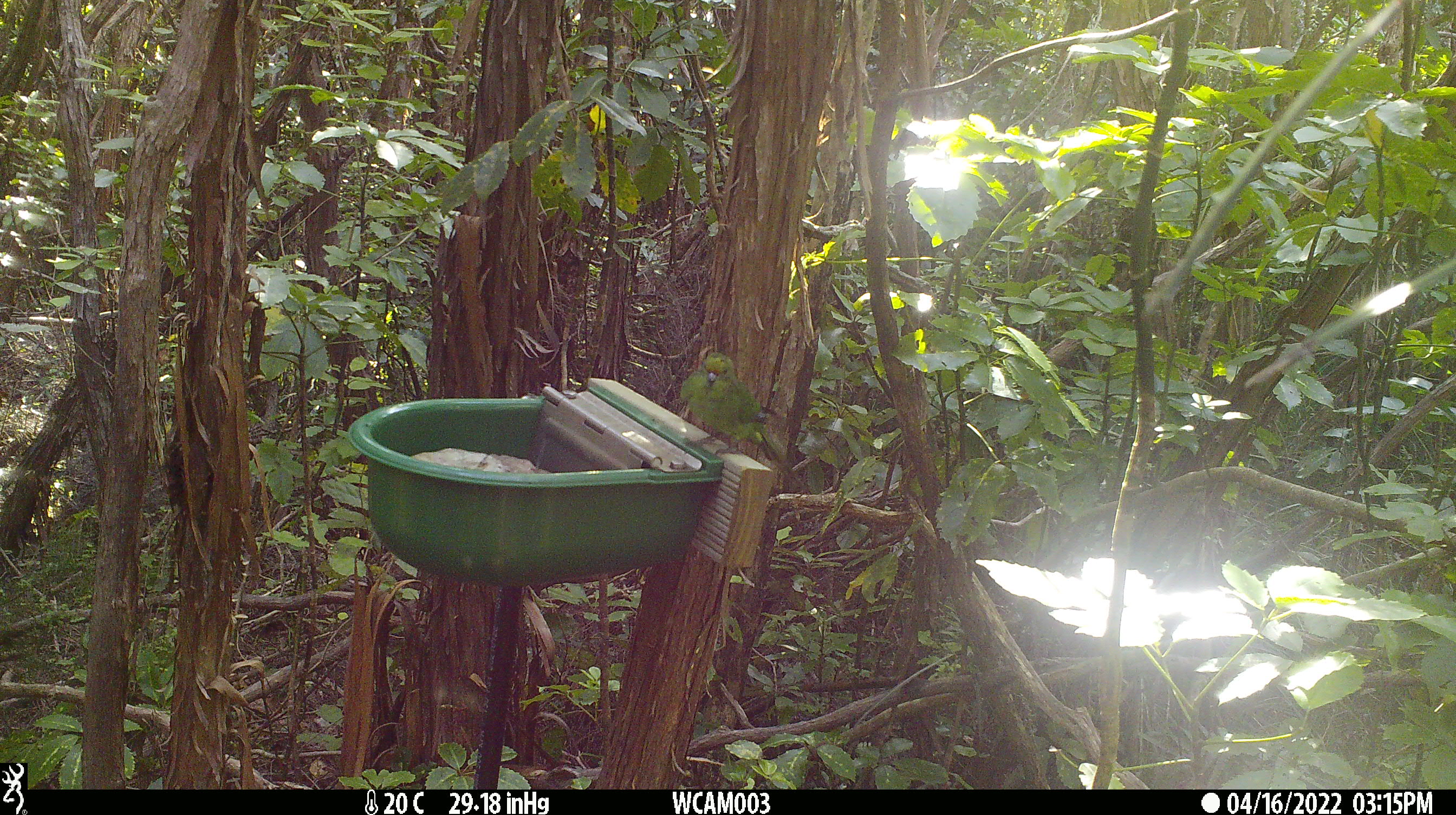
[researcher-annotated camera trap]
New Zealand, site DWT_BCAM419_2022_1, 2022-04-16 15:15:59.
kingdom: Animalia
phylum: Chordata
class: Aves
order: Psittaciformes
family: Psittaculidae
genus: Cyanoramphus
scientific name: Cyanoramphus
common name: parakeet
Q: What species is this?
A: Parakeet (Cyanoramphus).